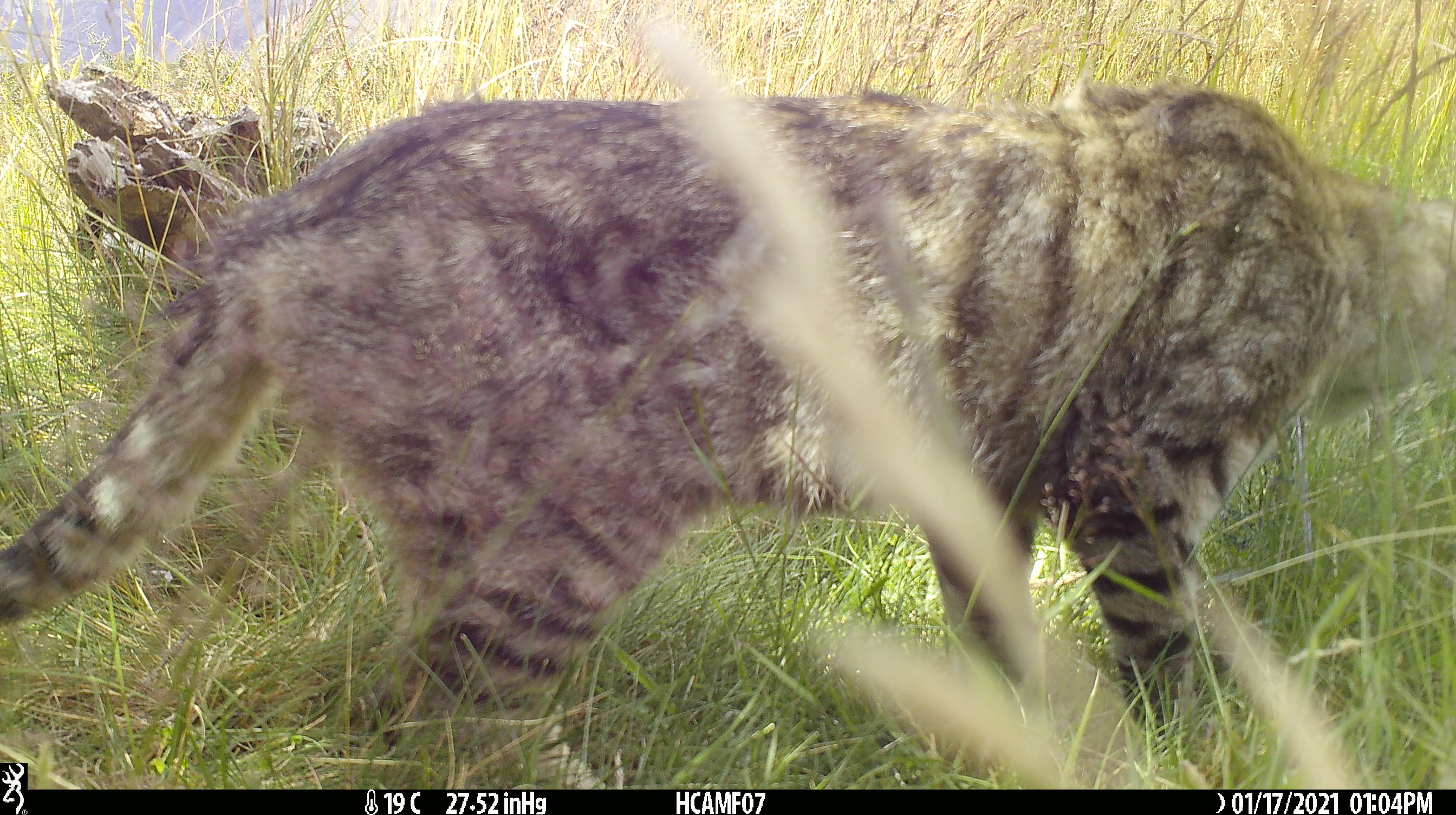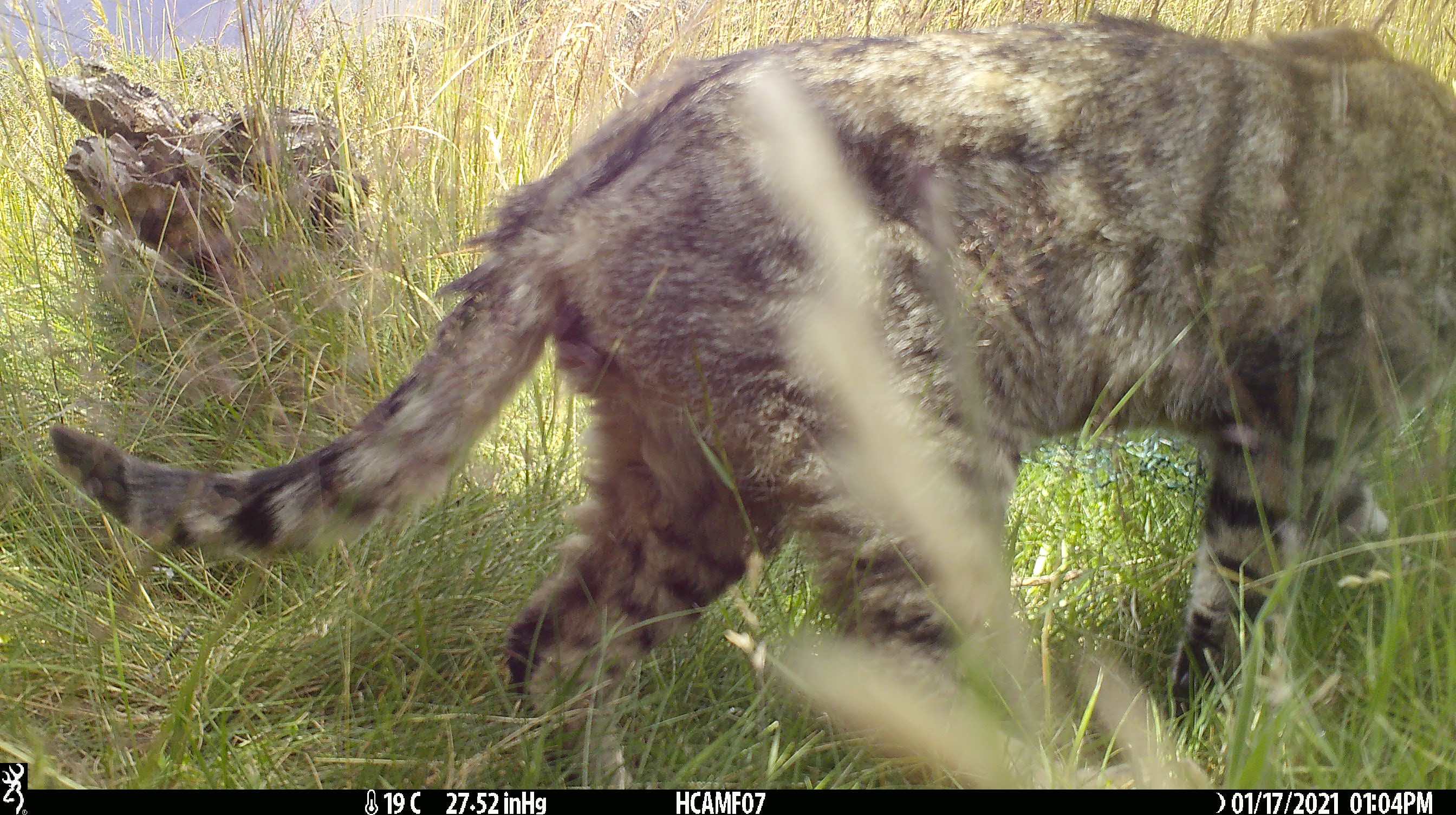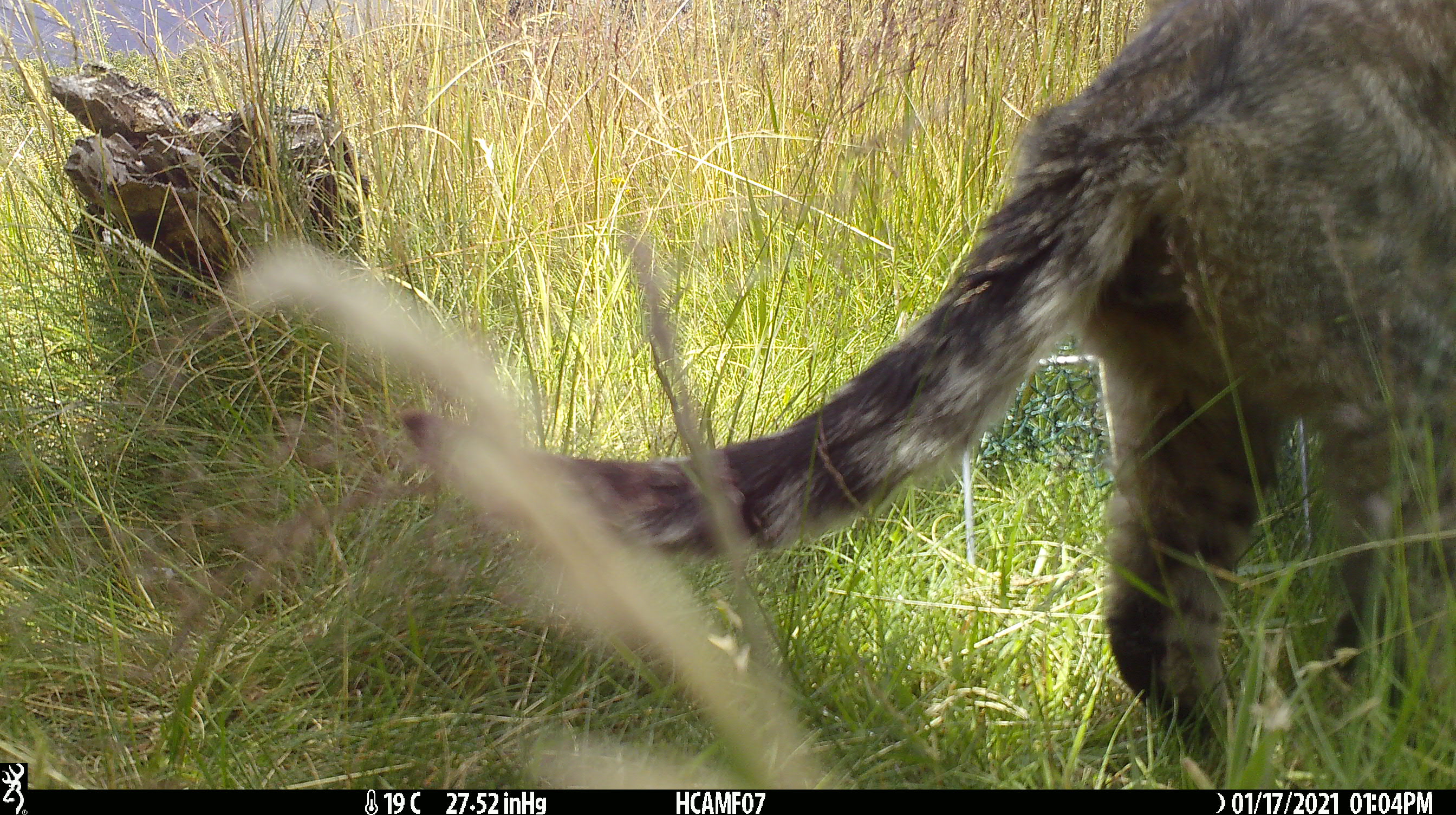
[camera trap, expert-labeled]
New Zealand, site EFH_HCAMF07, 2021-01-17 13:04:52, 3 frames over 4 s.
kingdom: Animalia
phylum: Chordata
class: Mammalia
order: Carnivora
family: Felidae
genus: Felis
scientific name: Felis catus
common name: domestic cat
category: cat